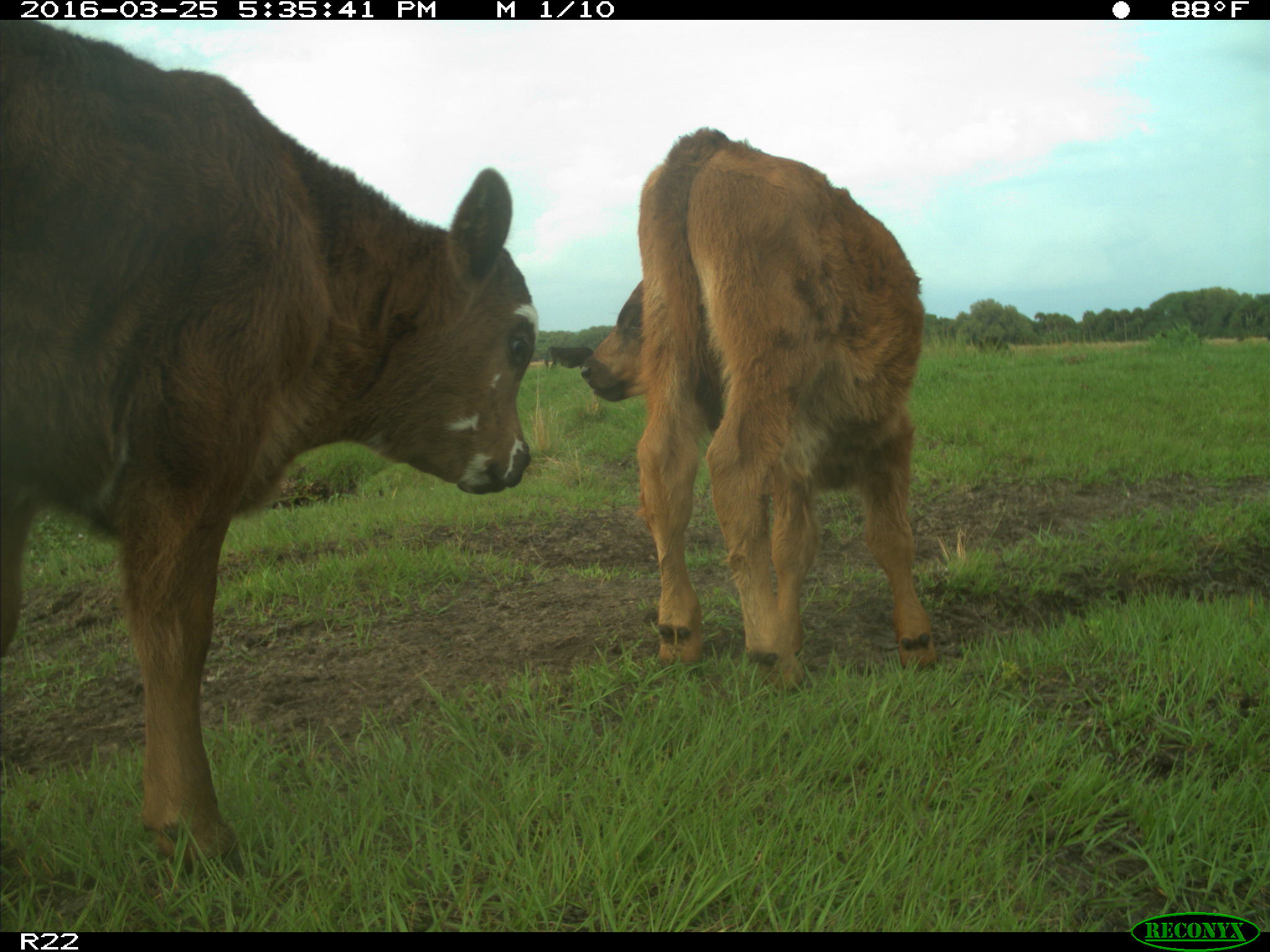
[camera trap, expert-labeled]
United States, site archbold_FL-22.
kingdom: Animalia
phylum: Chordata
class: Mammalia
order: Artiodactyla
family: Bovidae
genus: Bos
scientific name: Bos taurus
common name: domestic cow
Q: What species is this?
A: Bos taurus (domestic cow).